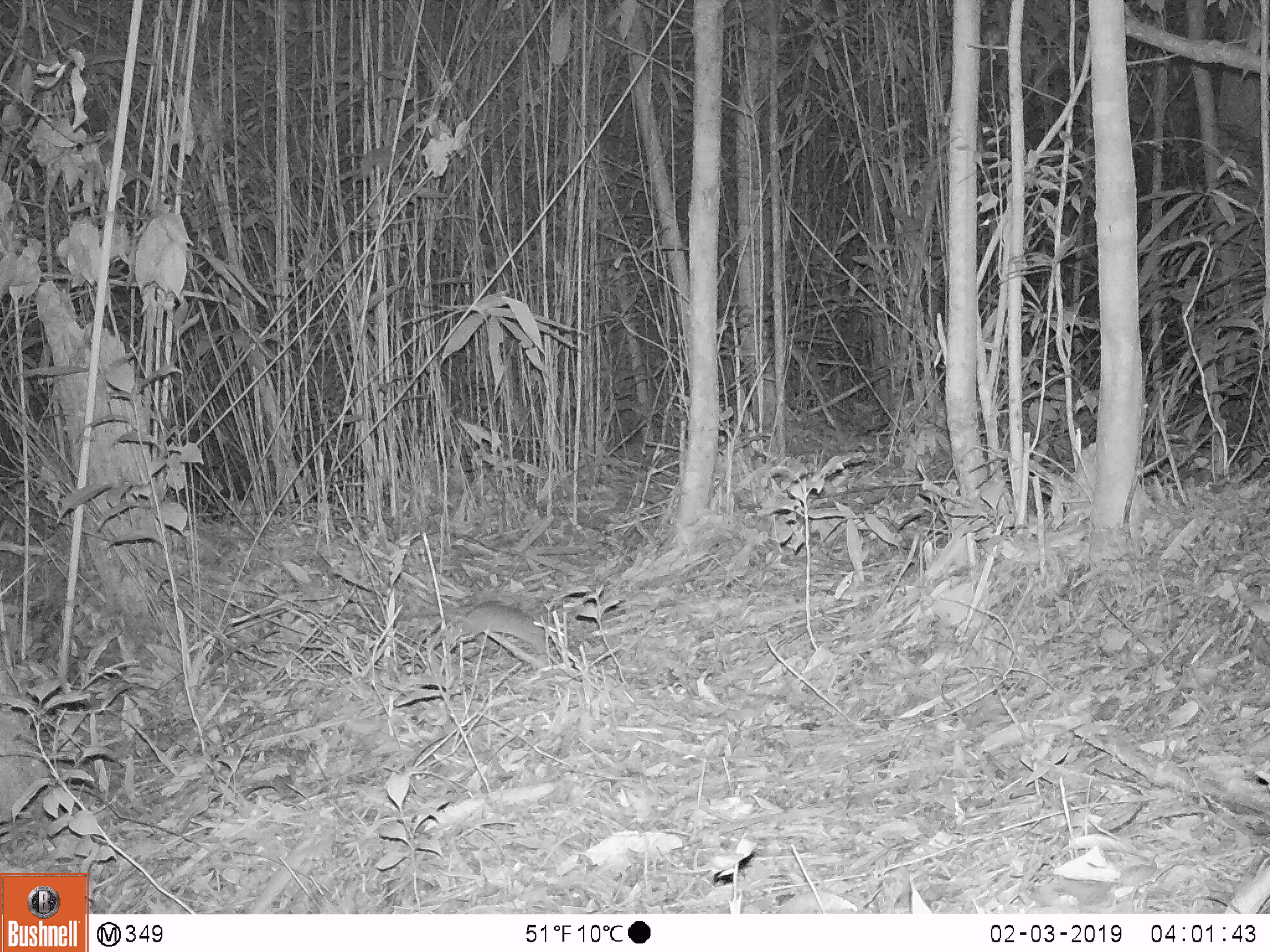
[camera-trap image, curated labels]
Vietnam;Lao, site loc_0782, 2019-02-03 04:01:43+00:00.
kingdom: Animalia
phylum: Chordata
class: Mammalia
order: Rodentia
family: Muridae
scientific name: Muridae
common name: old-world mice and rats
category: unidentified murid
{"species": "unidentified murid (old-world mice and rats) (Muridae)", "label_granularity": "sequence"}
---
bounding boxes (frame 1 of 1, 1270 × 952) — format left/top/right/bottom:
unidentified murid: 404/599/547/654